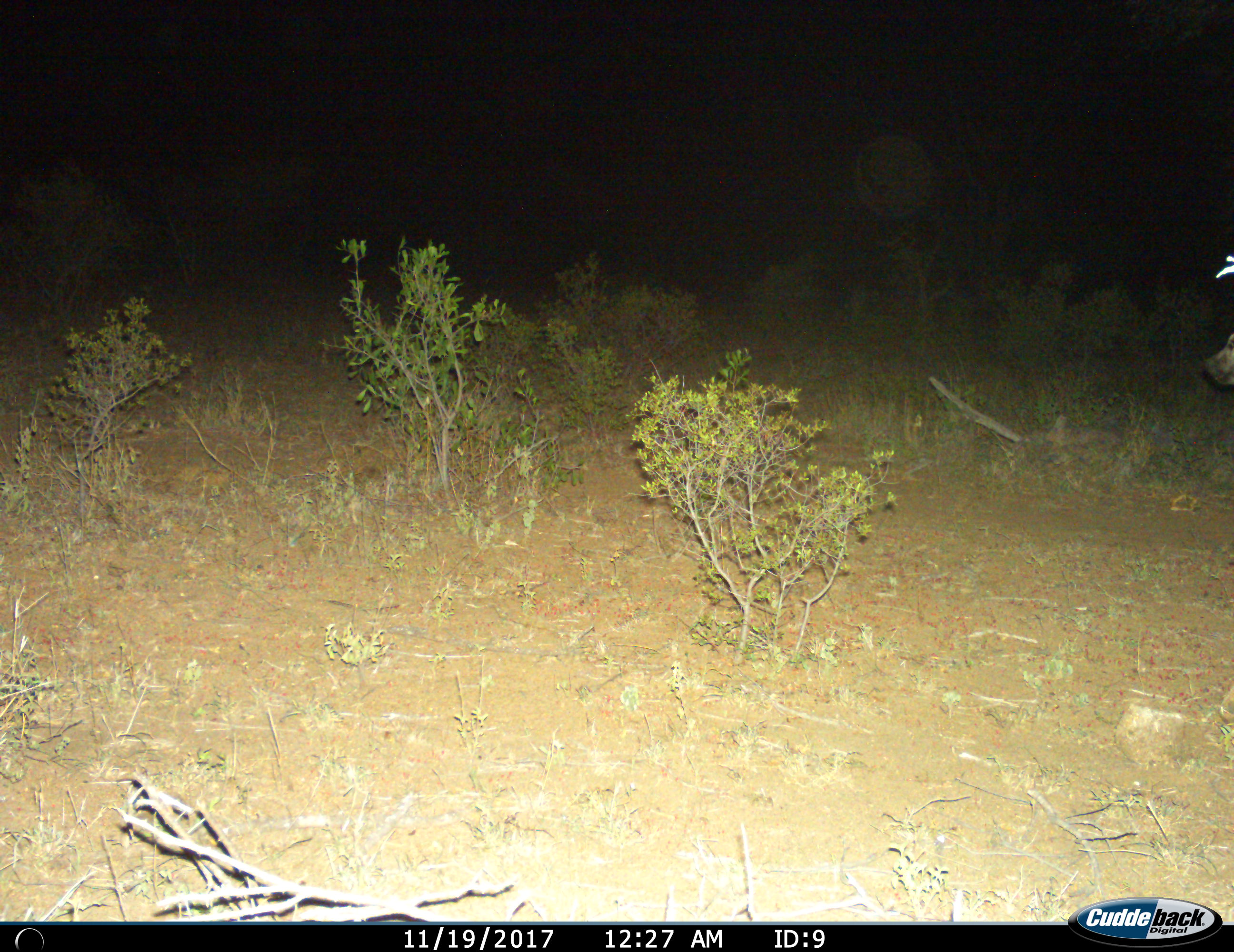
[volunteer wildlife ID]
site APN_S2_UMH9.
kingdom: Animalia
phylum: Chordata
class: Mammalia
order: Carnivora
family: Hyaenidae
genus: Crocuta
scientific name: Crocuta crocuta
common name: spotted hyena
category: hyenaspotted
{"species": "hyenaspotted (spotted hyena) (Crocuta crocuta)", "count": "1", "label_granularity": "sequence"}